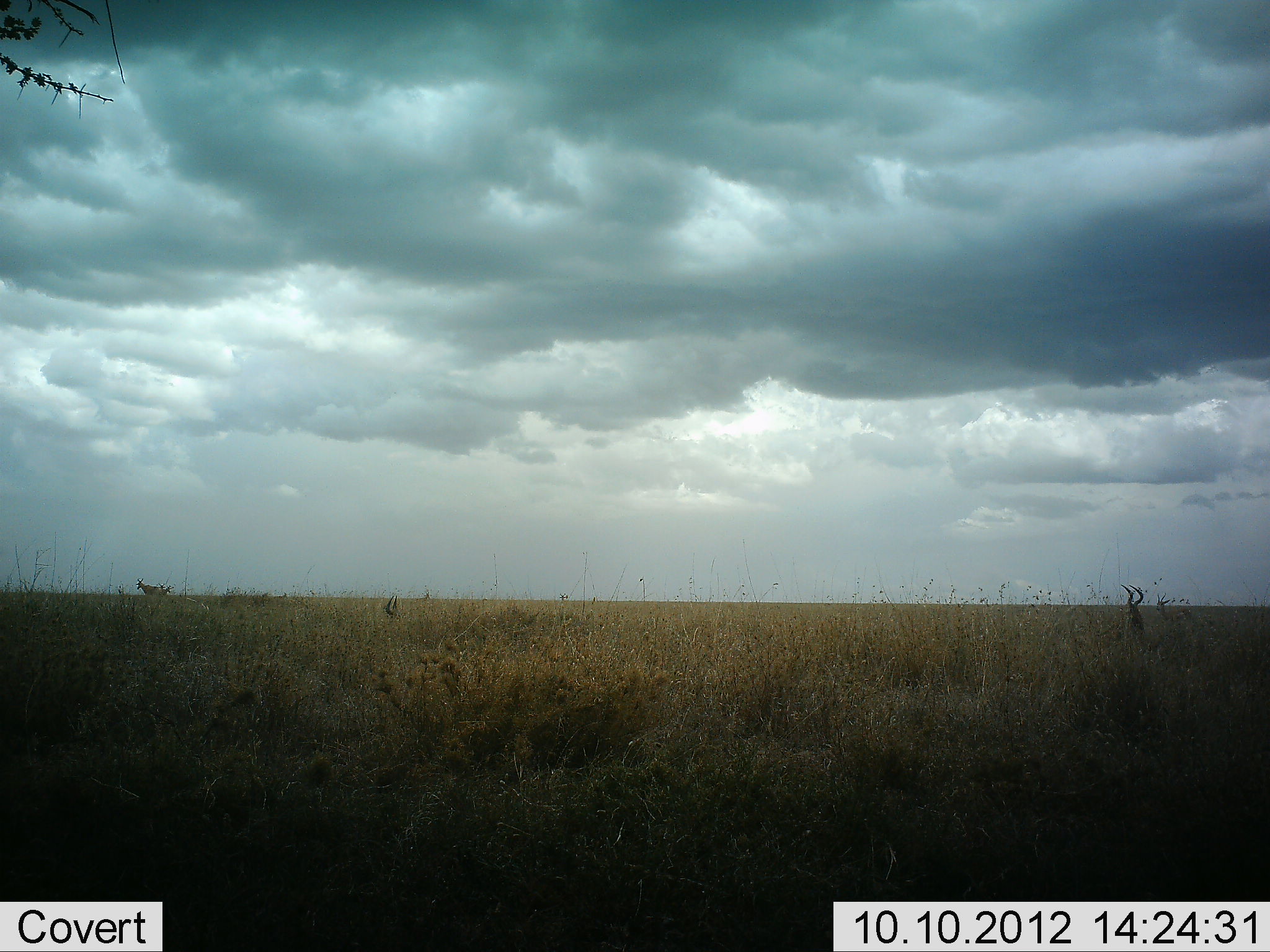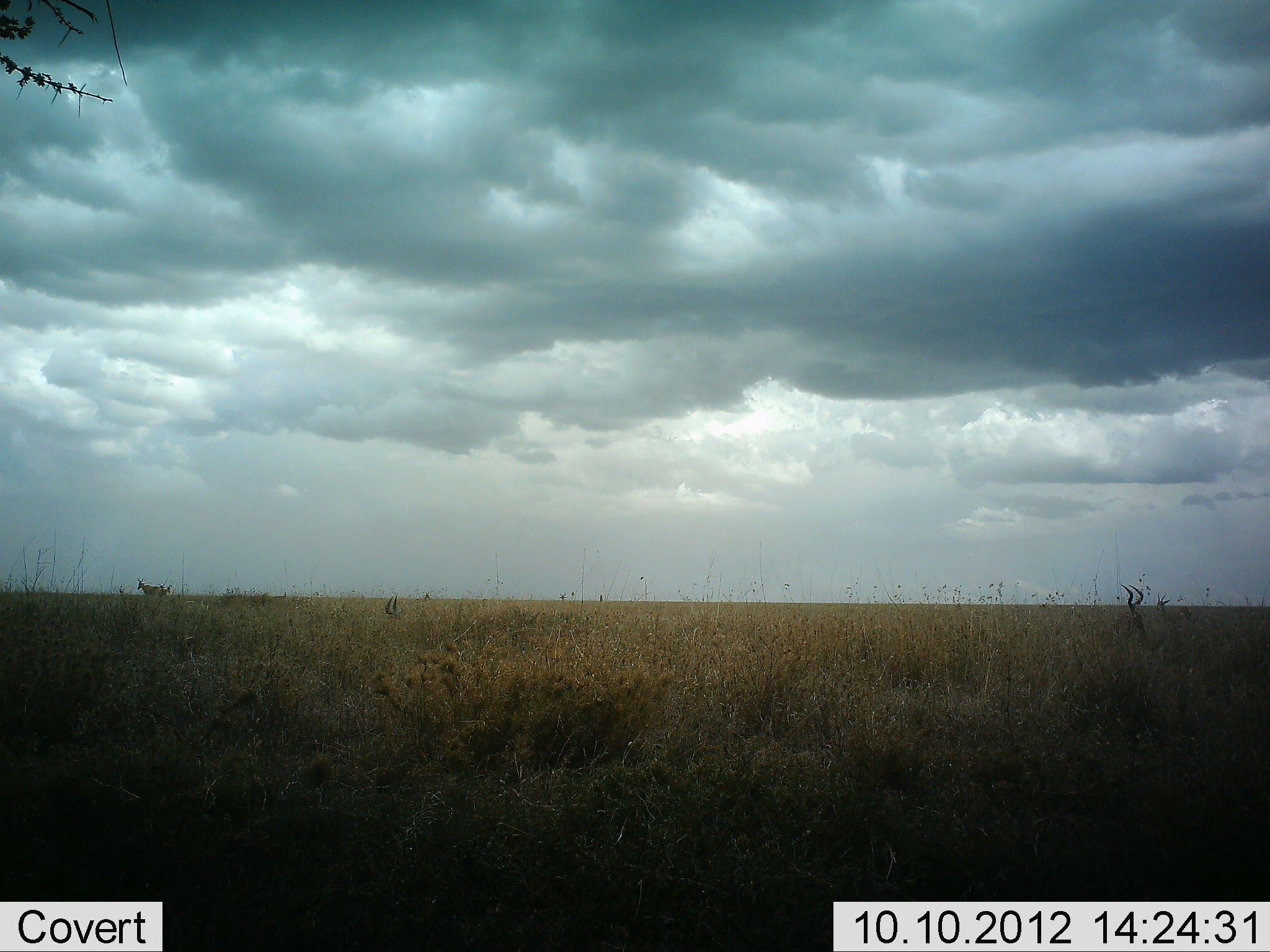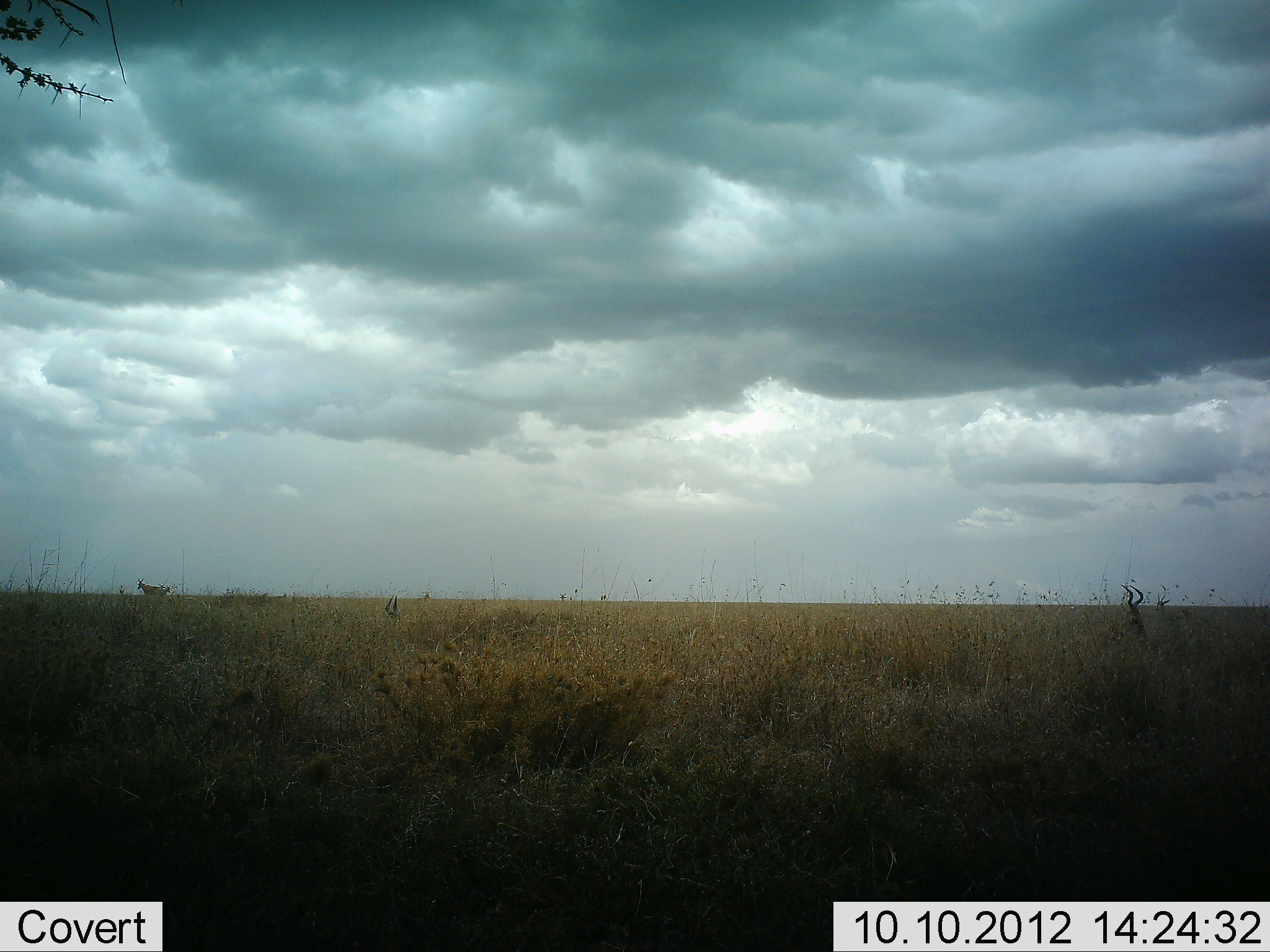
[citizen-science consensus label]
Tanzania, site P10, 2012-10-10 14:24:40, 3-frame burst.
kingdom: Animalia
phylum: Chordata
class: Mammalia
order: Artiodactyla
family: Bovidae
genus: Alcelaphus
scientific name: Alcelaphus buselaphus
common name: hartebeest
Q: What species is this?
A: Hartebeest (Alcelaphus buselaphus).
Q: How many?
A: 3.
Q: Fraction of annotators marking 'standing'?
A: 100%.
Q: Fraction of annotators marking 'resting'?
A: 67%.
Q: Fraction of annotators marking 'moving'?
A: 0%.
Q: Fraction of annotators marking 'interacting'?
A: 0%.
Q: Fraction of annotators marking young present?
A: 0%.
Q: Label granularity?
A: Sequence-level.